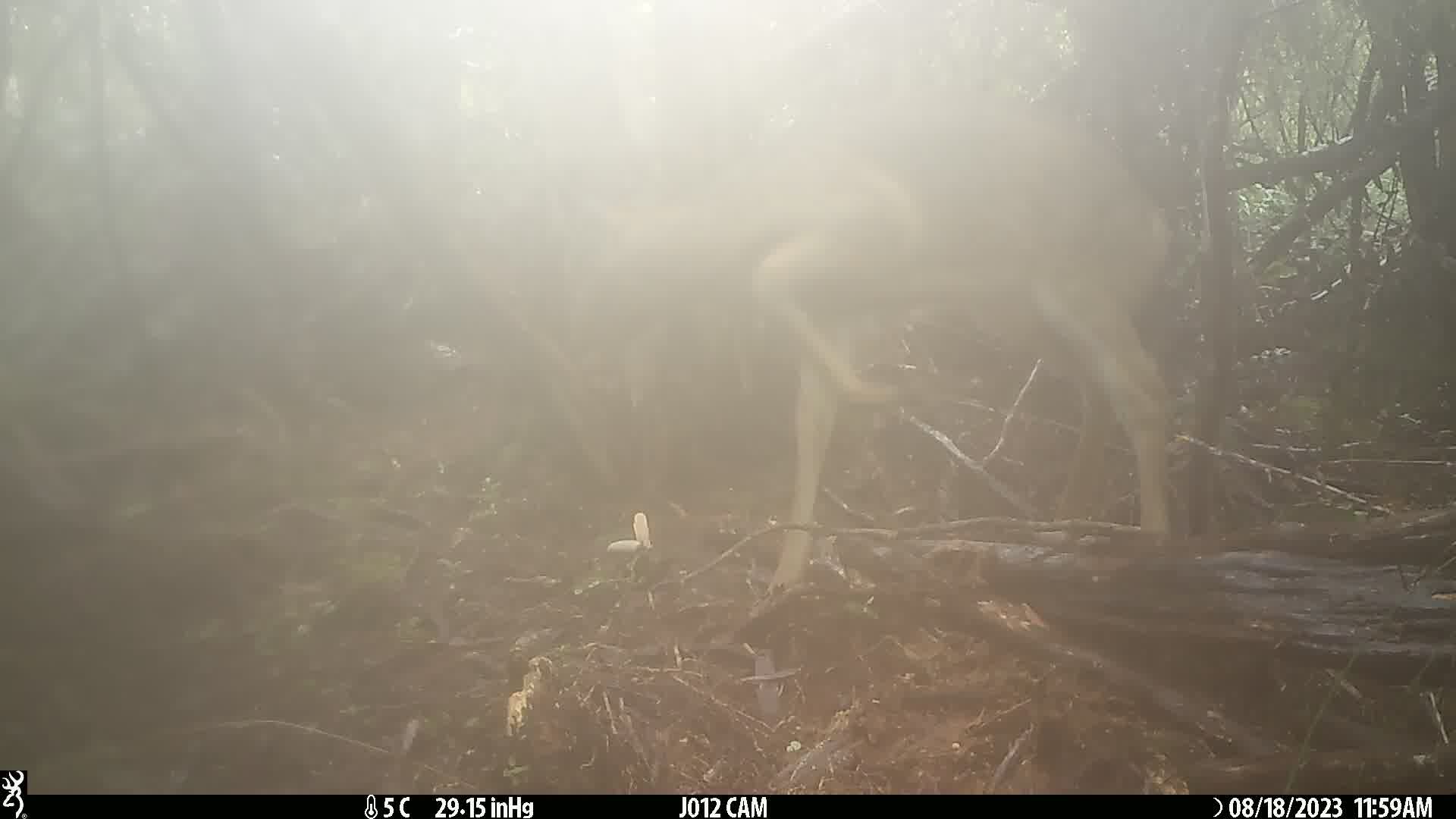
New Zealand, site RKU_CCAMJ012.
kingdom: Animalia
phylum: Chordata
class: Mammalia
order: Artiodactyla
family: Cervidae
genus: Odocoileus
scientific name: Odocoileus virginianus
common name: white-tailed deer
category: white tailed deer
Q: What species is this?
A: White tailed deer (white-tailed deer) (Odocoileus virginianus).